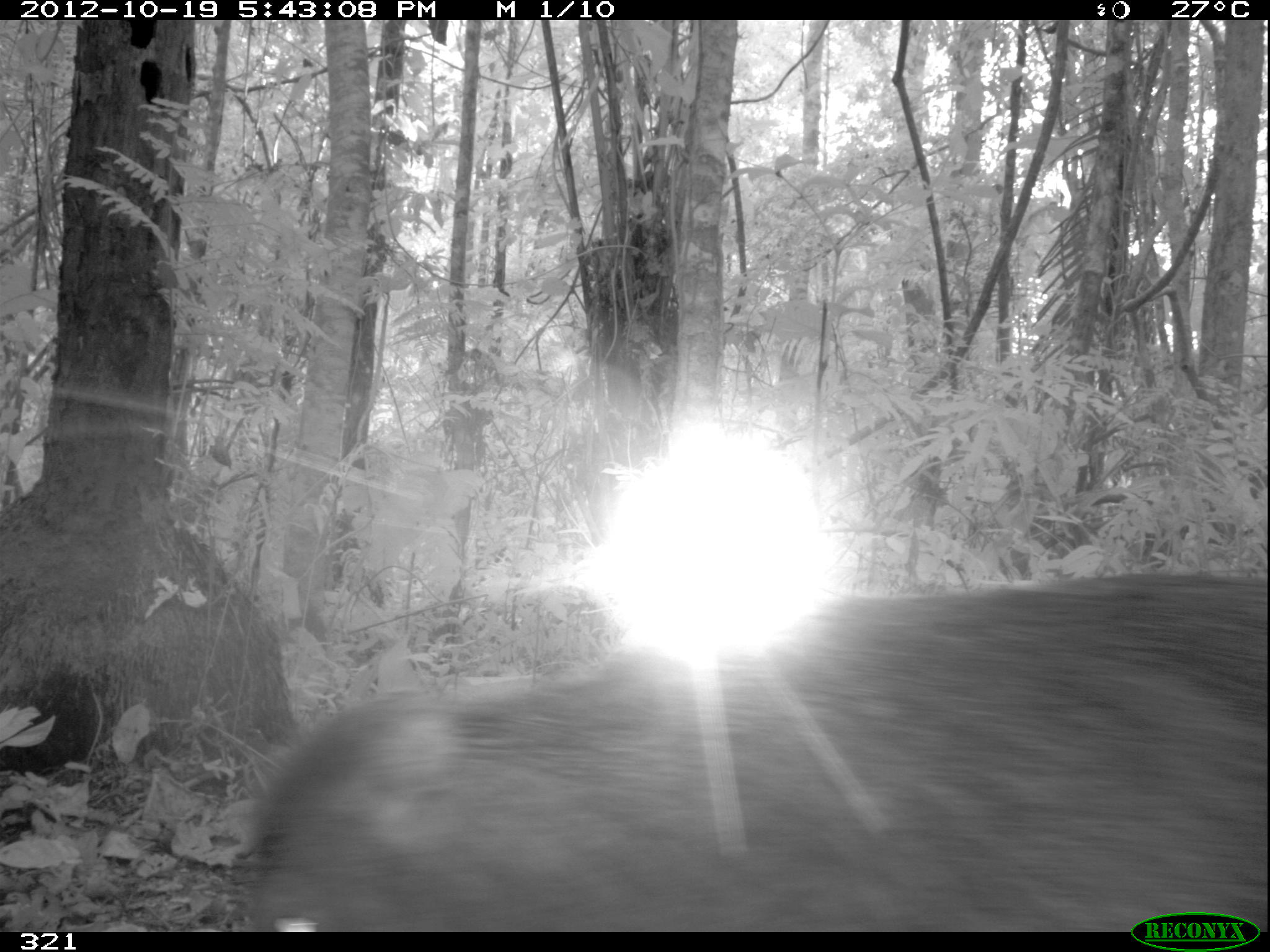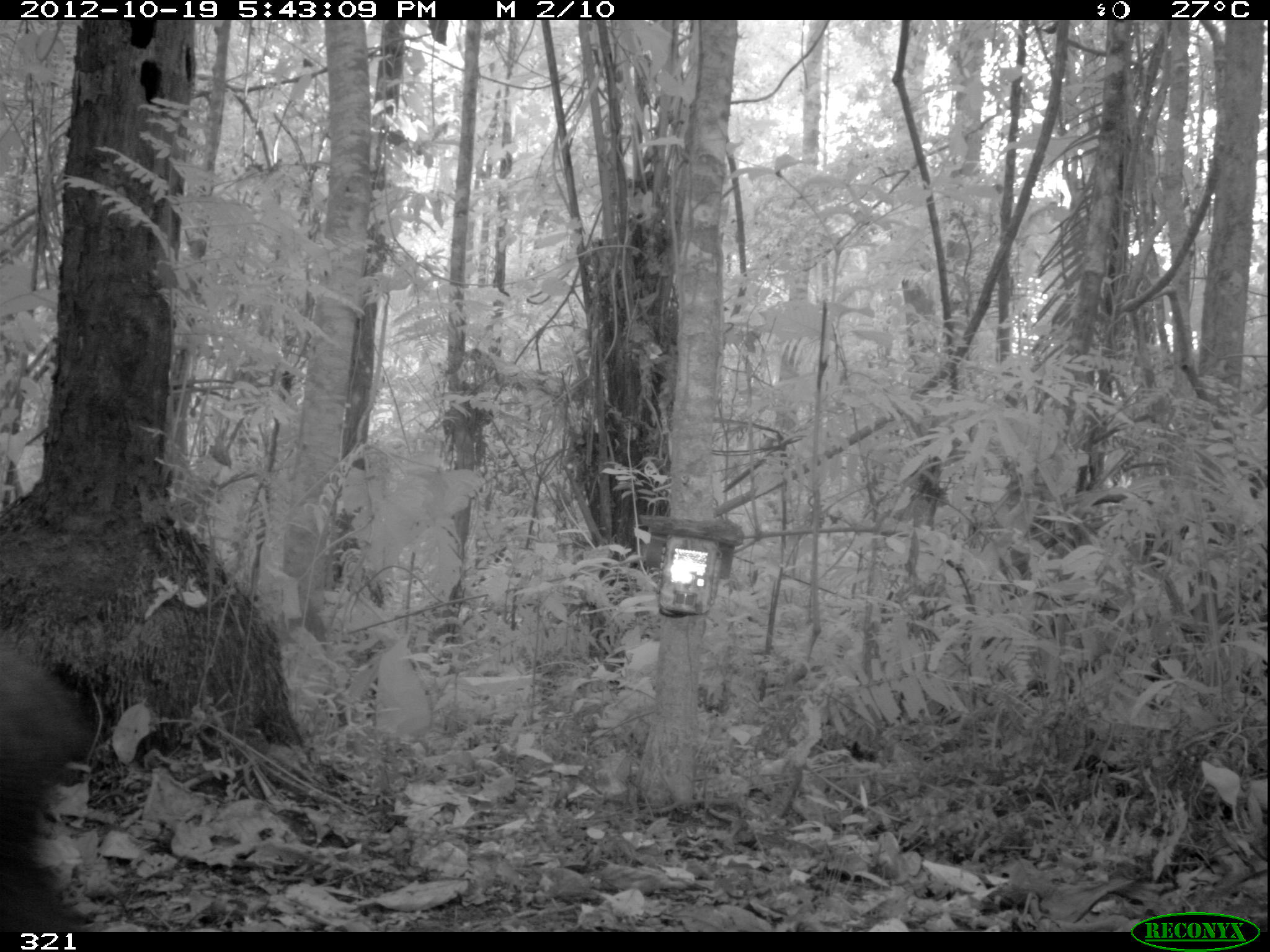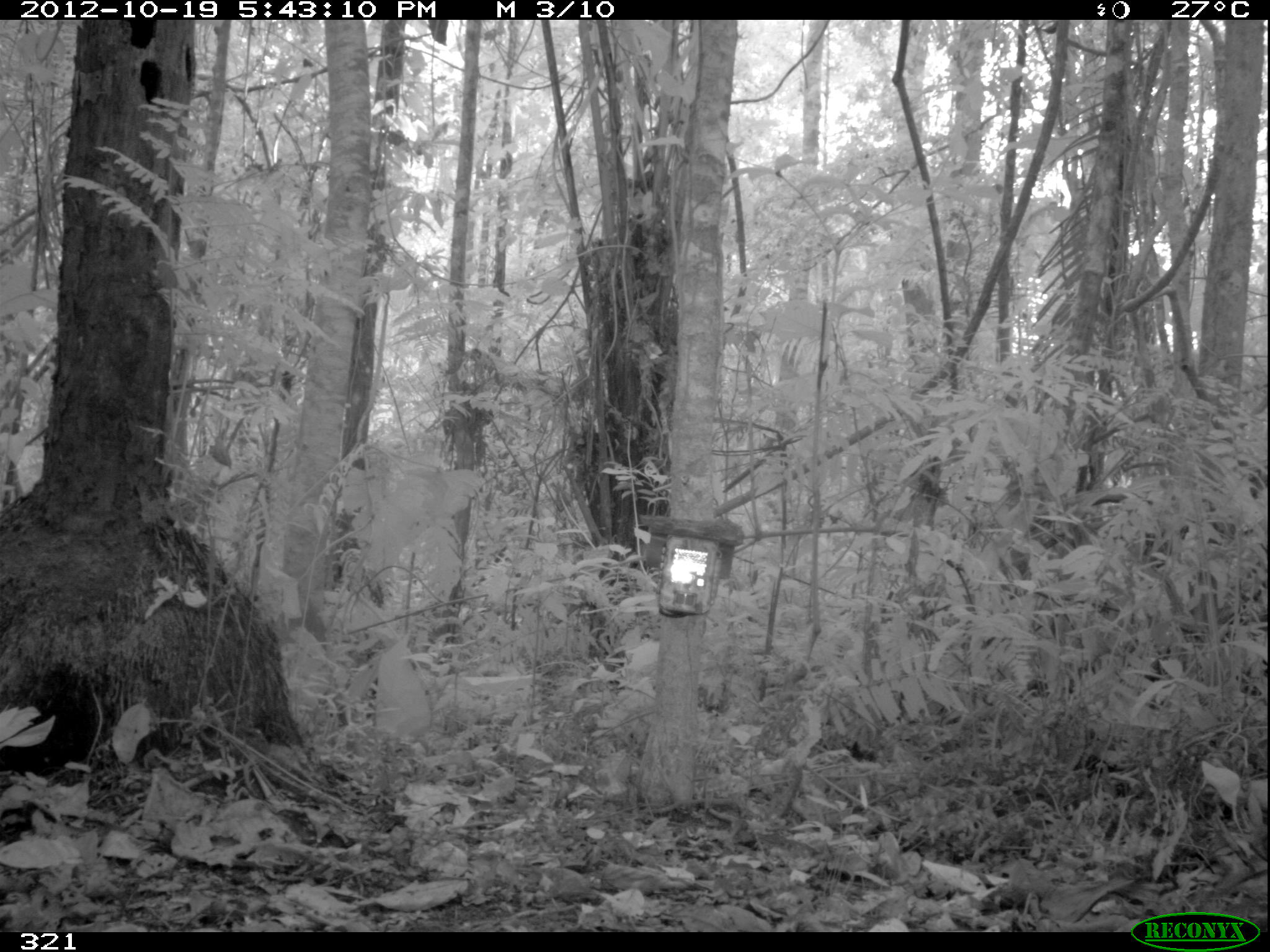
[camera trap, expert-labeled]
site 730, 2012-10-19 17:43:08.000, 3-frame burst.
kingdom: Animalia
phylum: Chordata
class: Mammalia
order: Artiodactyla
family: Tayassuidae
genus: Tayassu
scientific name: Tayassu pecari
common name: white-lipped peccary